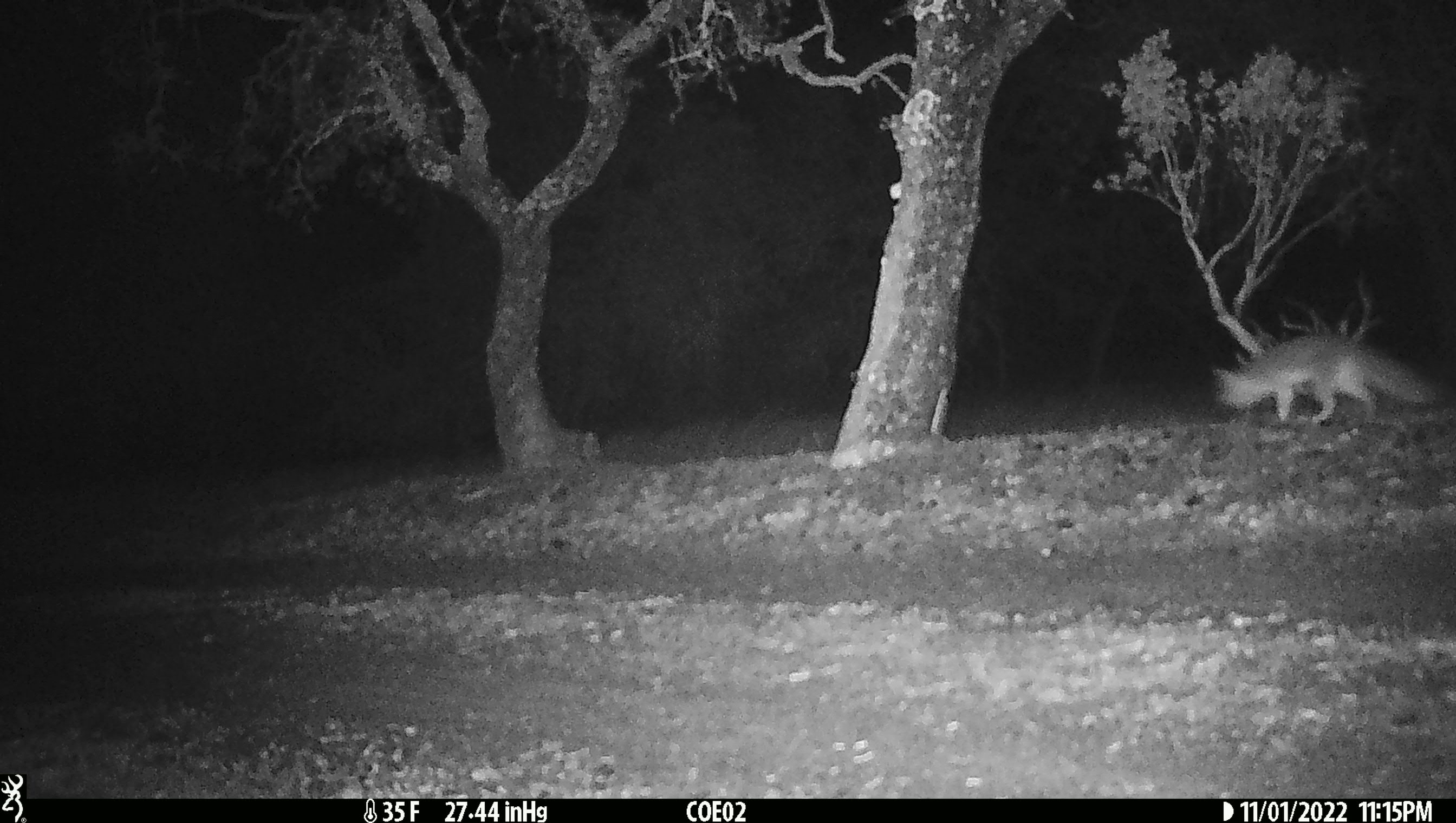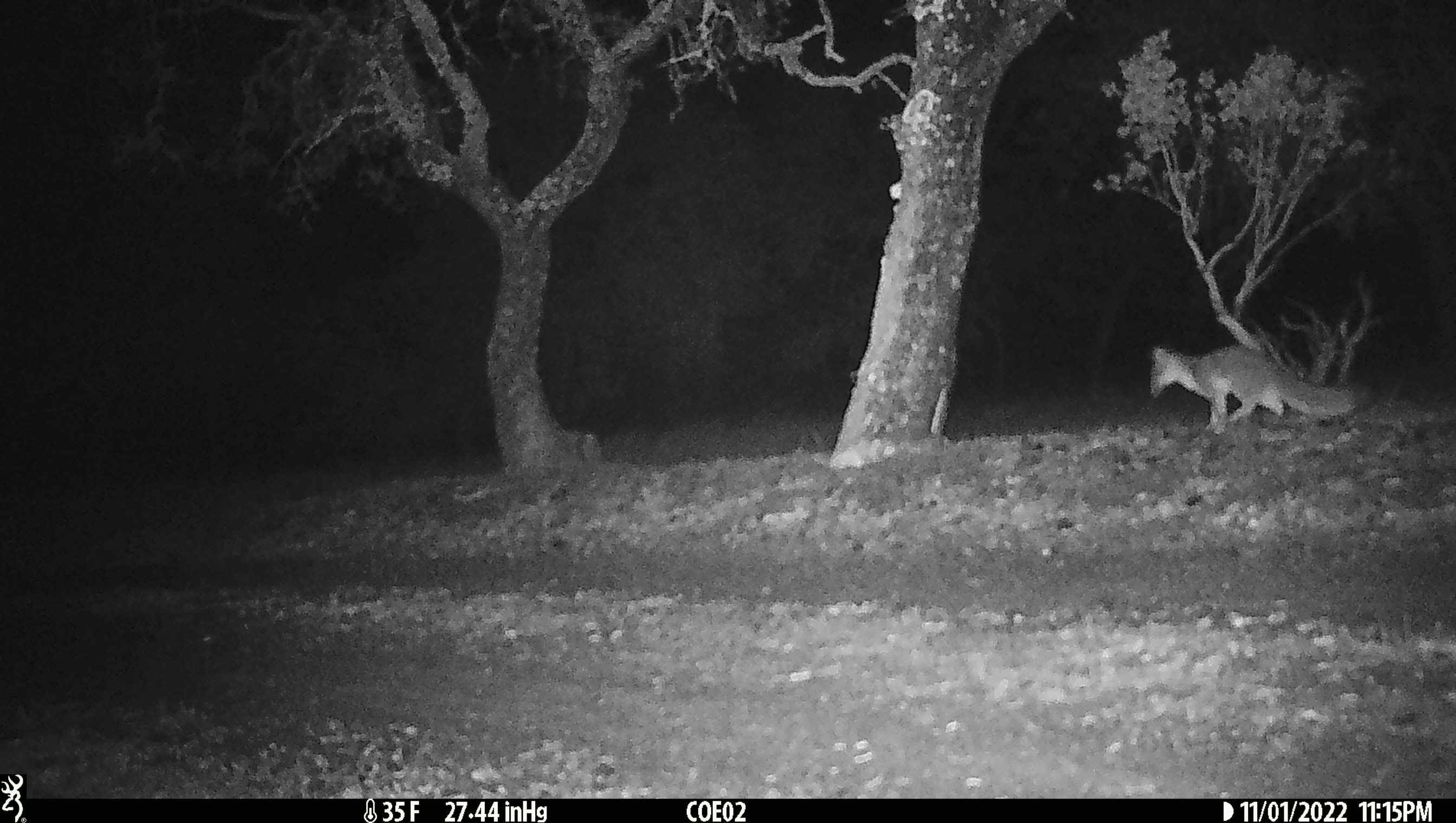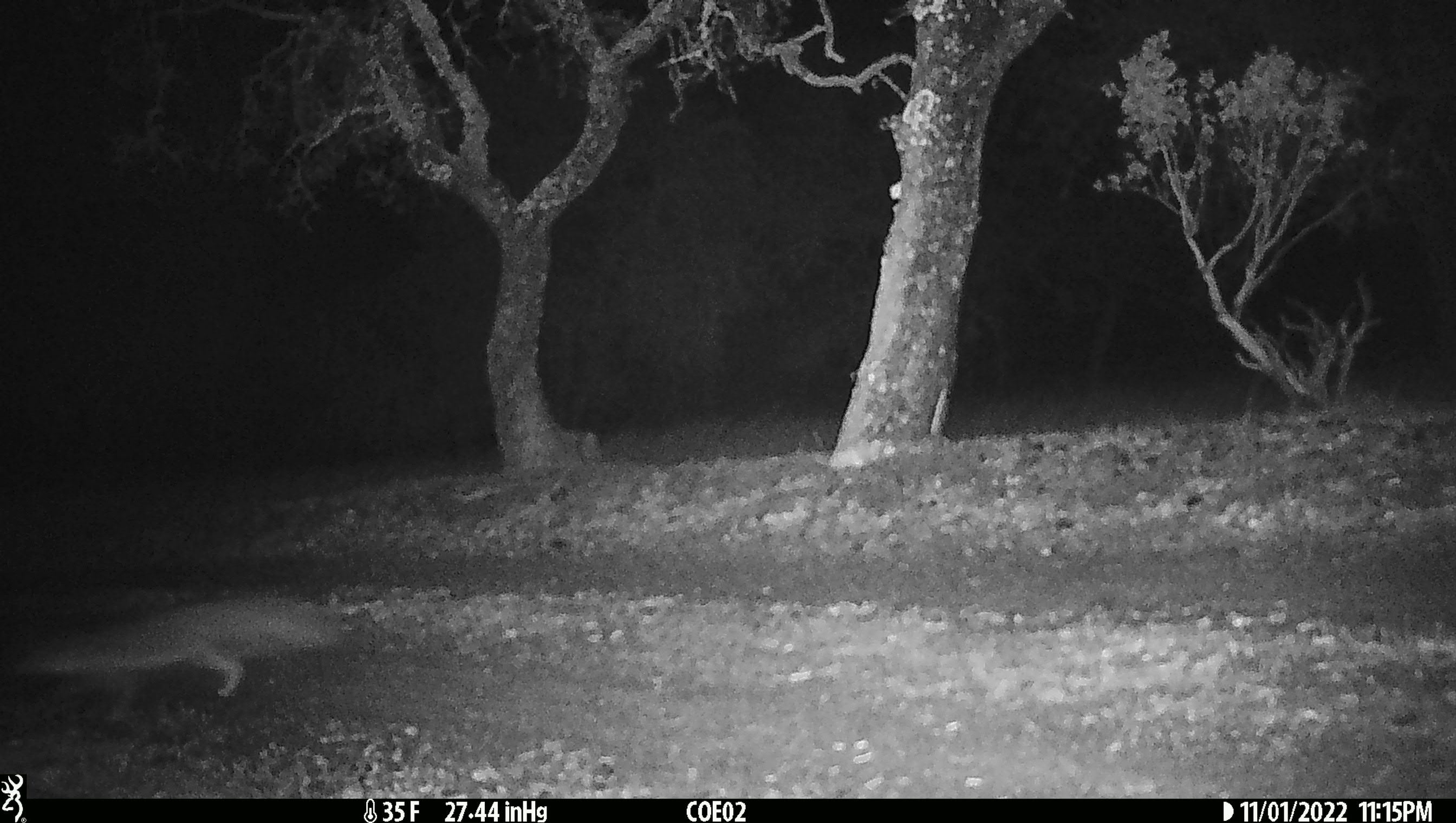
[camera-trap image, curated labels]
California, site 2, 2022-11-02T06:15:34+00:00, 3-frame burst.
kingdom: Animalia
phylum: Chordata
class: Mammalia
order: Carnivora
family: Canidae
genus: Urocyon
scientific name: Urocyon cinereoargenteus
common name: gray fox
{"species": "gray fox (Urocyon cinereoargenteus)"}